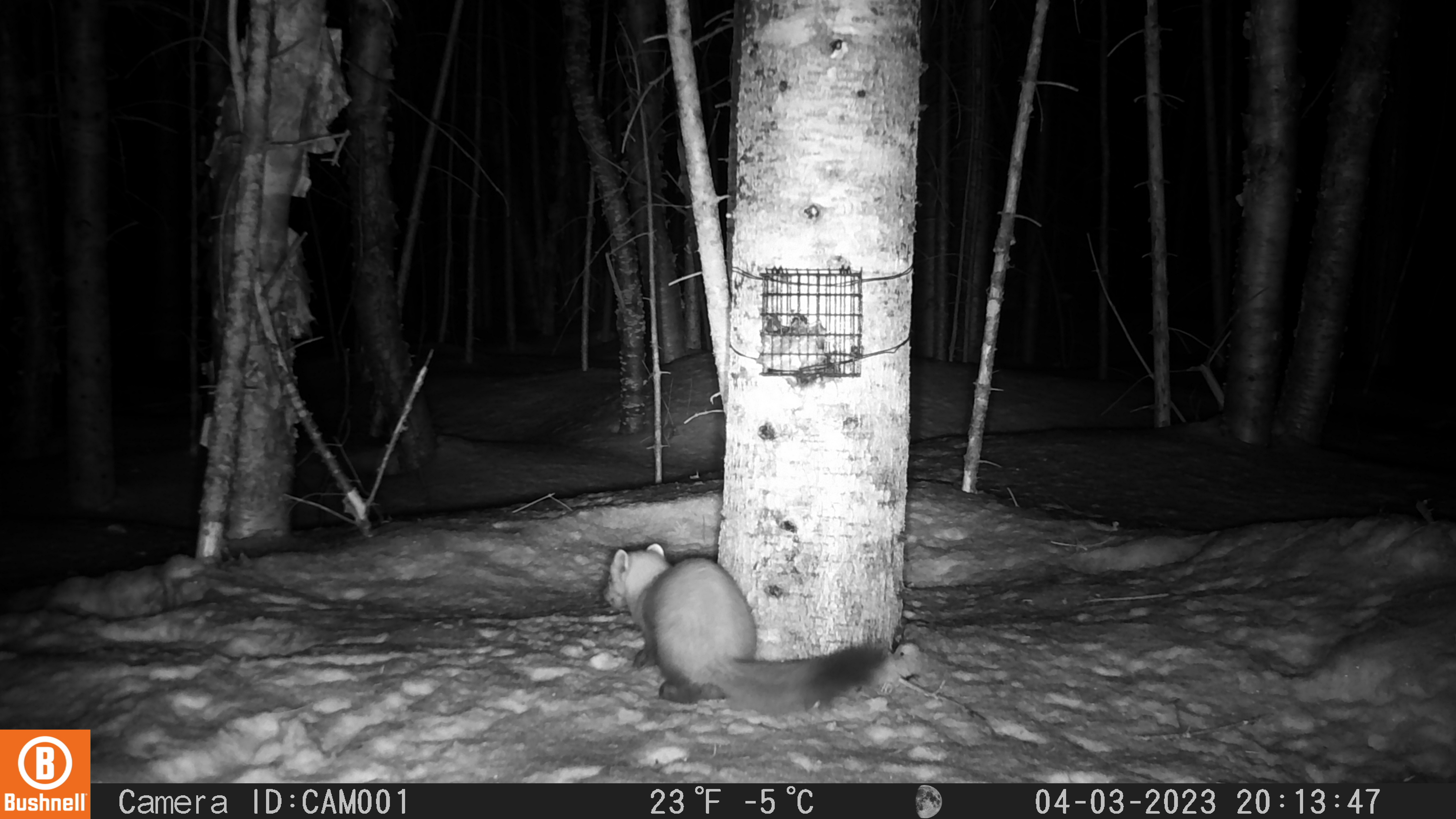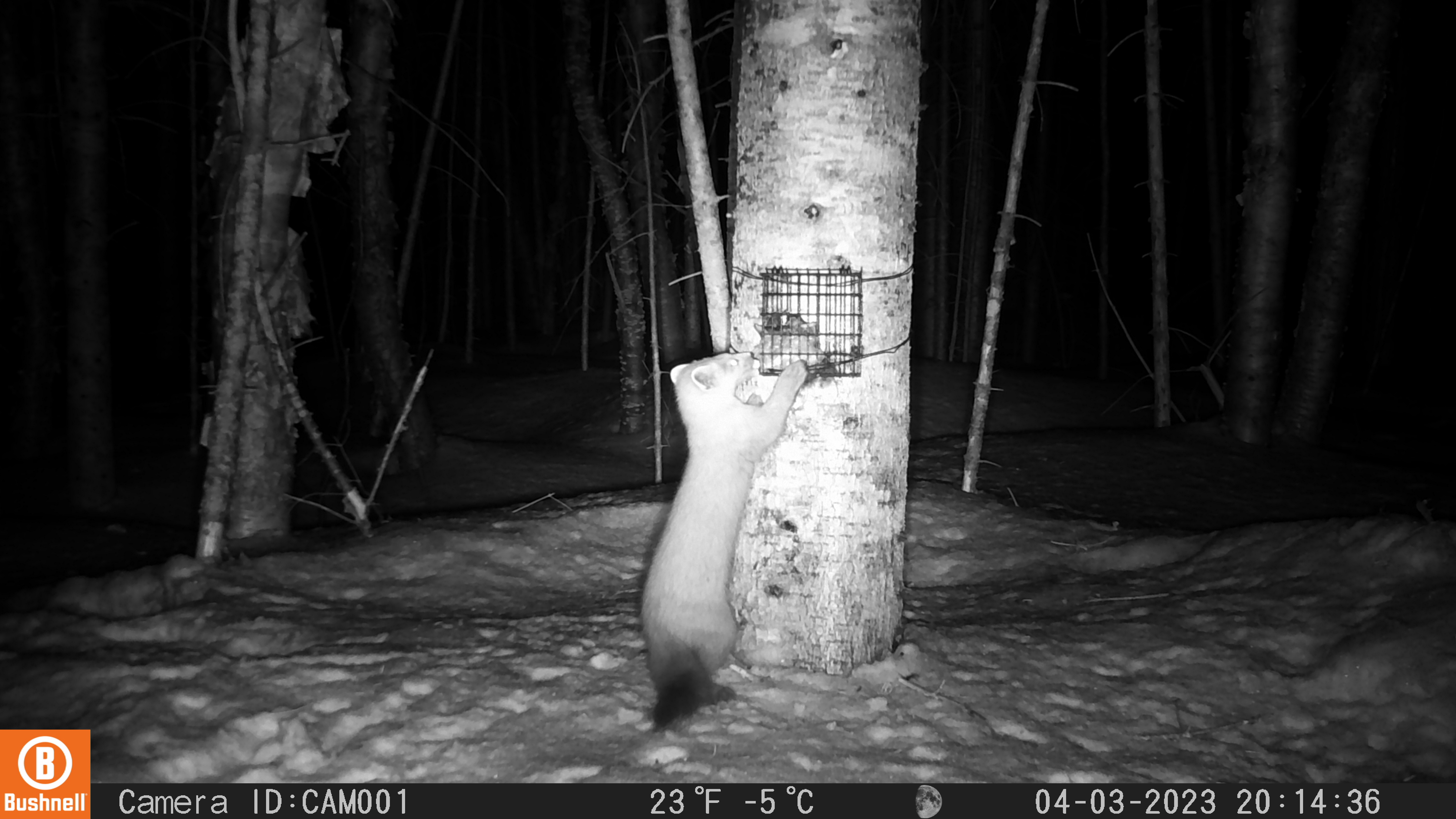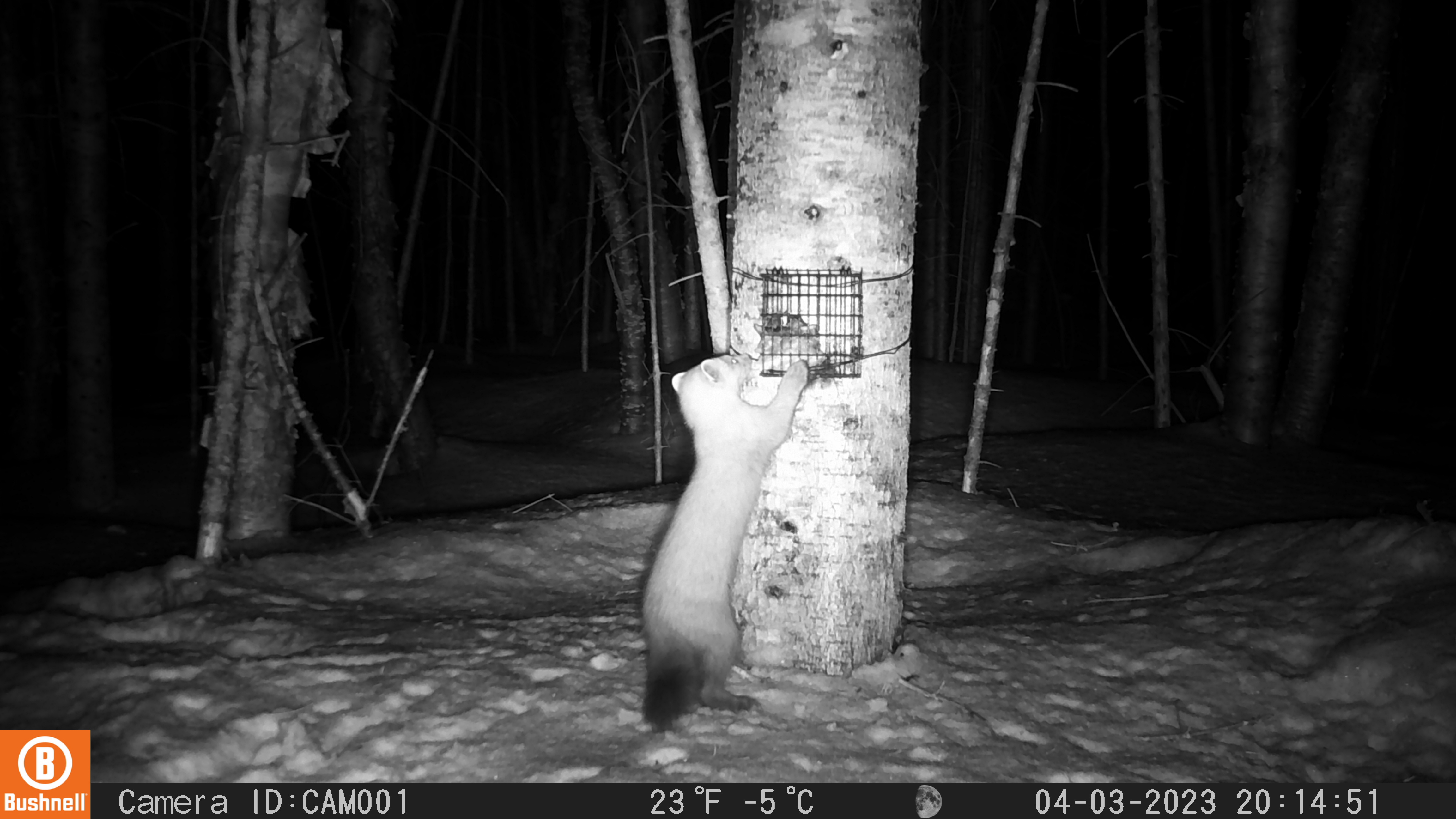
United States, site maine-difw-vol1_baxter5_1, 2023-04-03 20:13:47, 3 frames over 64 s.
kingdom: Animalia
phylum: Chordata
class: Mammalia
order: Carnivora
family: Mustelidae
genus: Martes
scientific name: Martes americana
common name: american marten